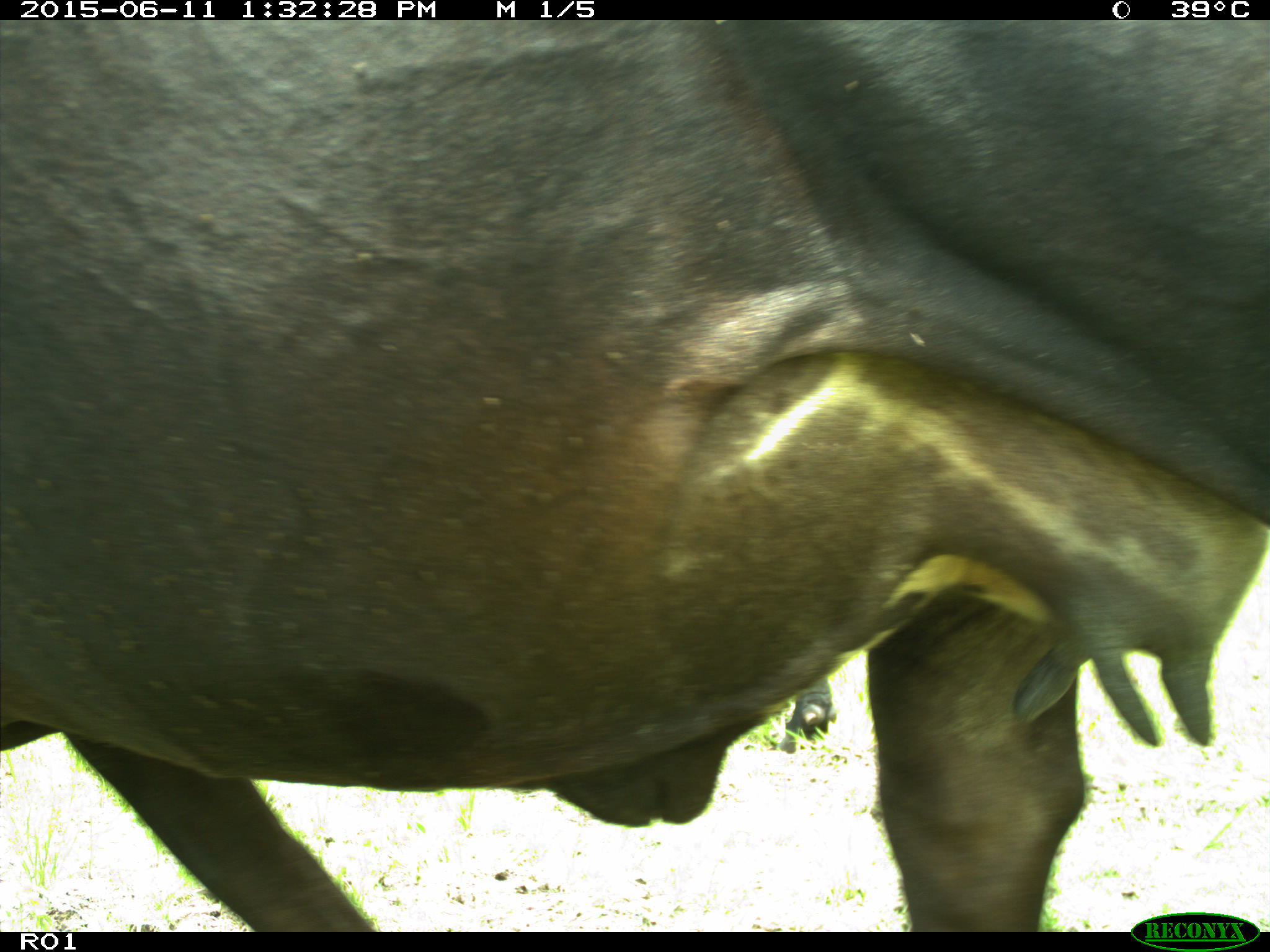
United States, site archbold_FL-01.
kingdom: Animalia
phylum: Chordata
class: Mammalia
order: Artiodactyla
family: Bovidae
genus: Bos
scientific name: Bos taurus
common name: domestic cow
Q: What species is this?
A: Bos taurus (domestic cow).